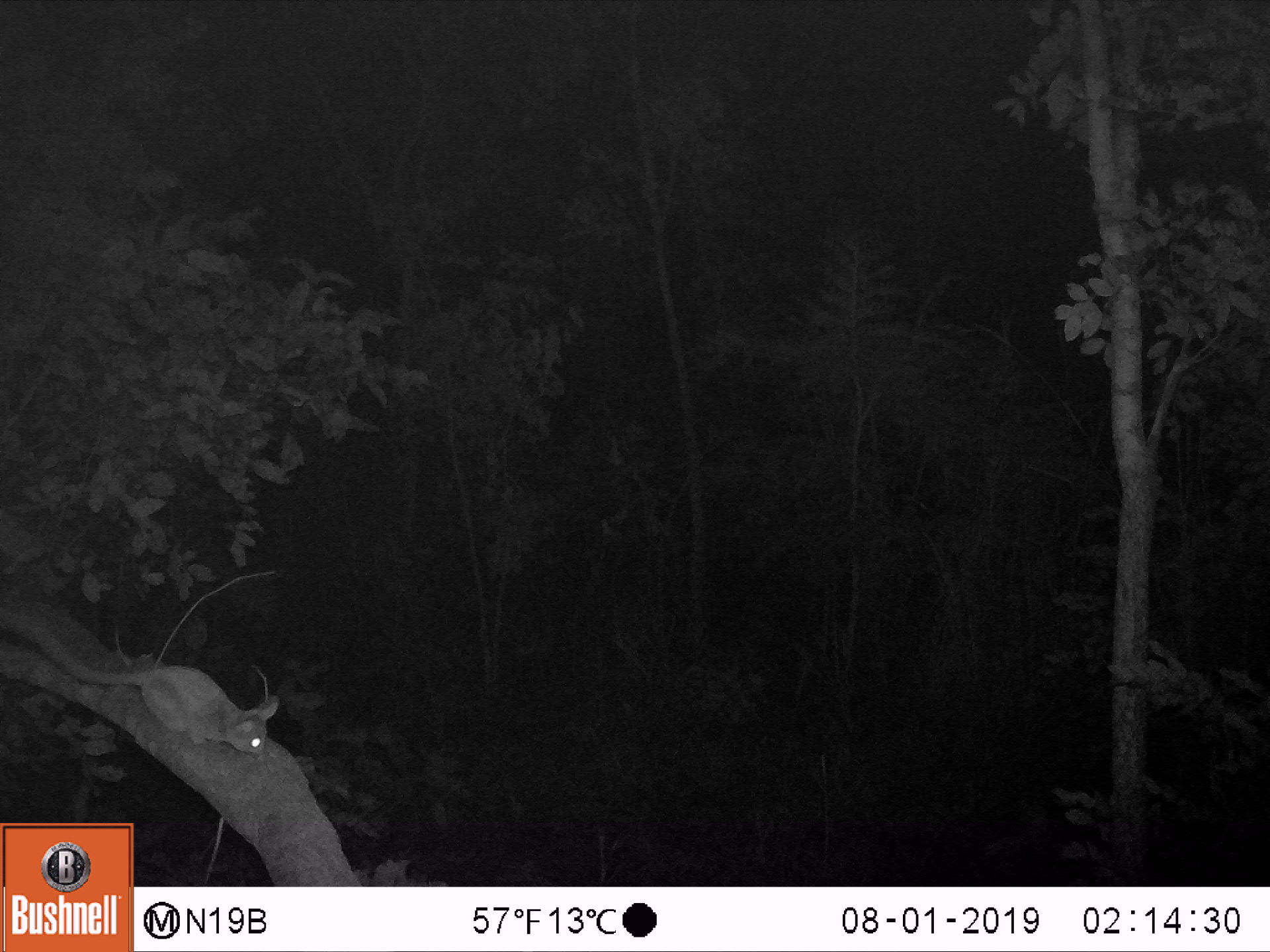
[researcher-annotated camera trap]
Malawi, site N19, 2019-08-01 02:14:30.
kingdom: Animalia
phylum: Chordata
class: Mammalia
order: Primates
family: Galagidae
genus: Galago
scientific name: Galago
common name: lesser bushbabies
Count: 1.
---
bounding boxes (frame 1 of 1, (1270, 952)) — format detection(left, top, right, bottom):
galago: detection(17, 617, 295, 754)